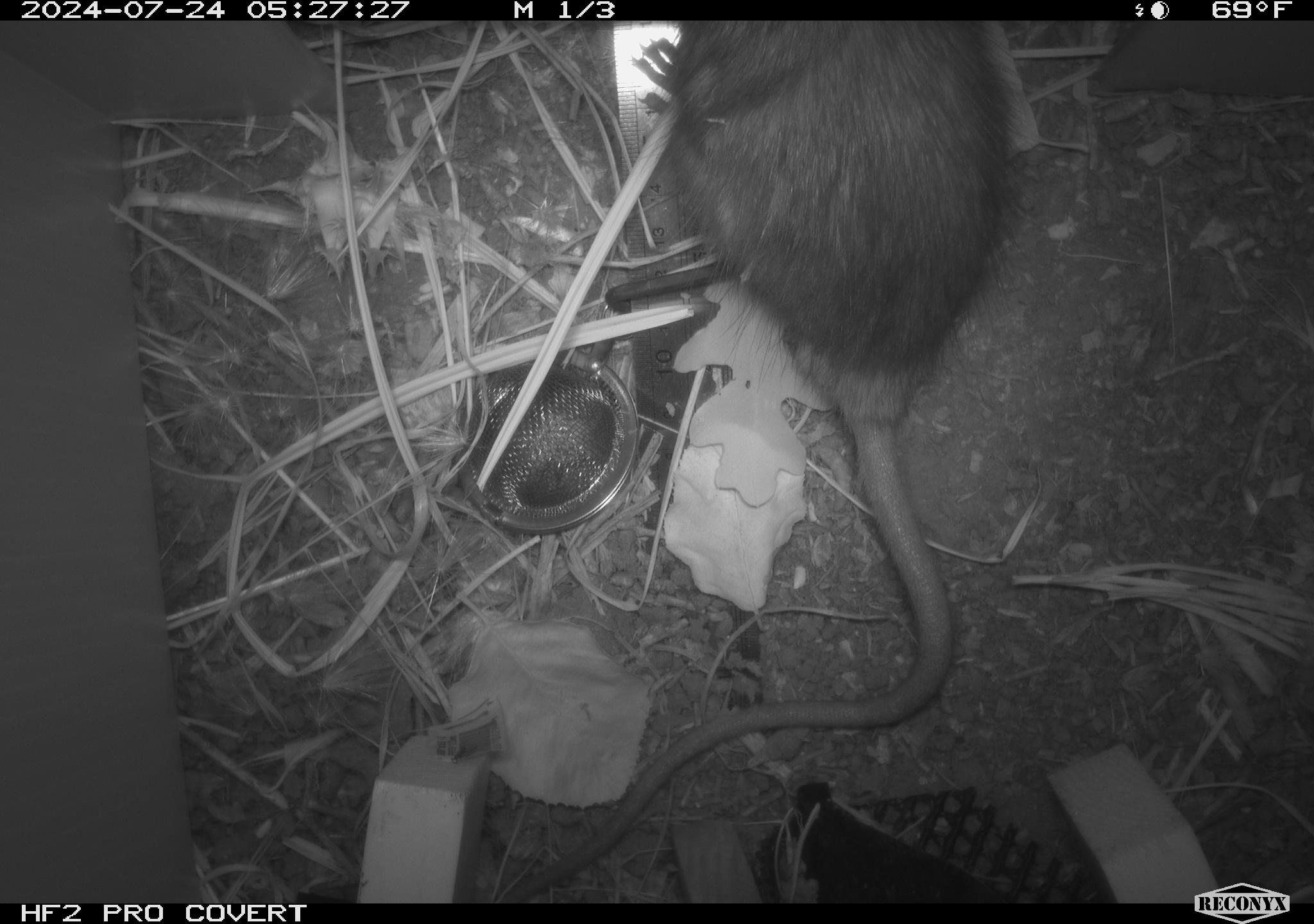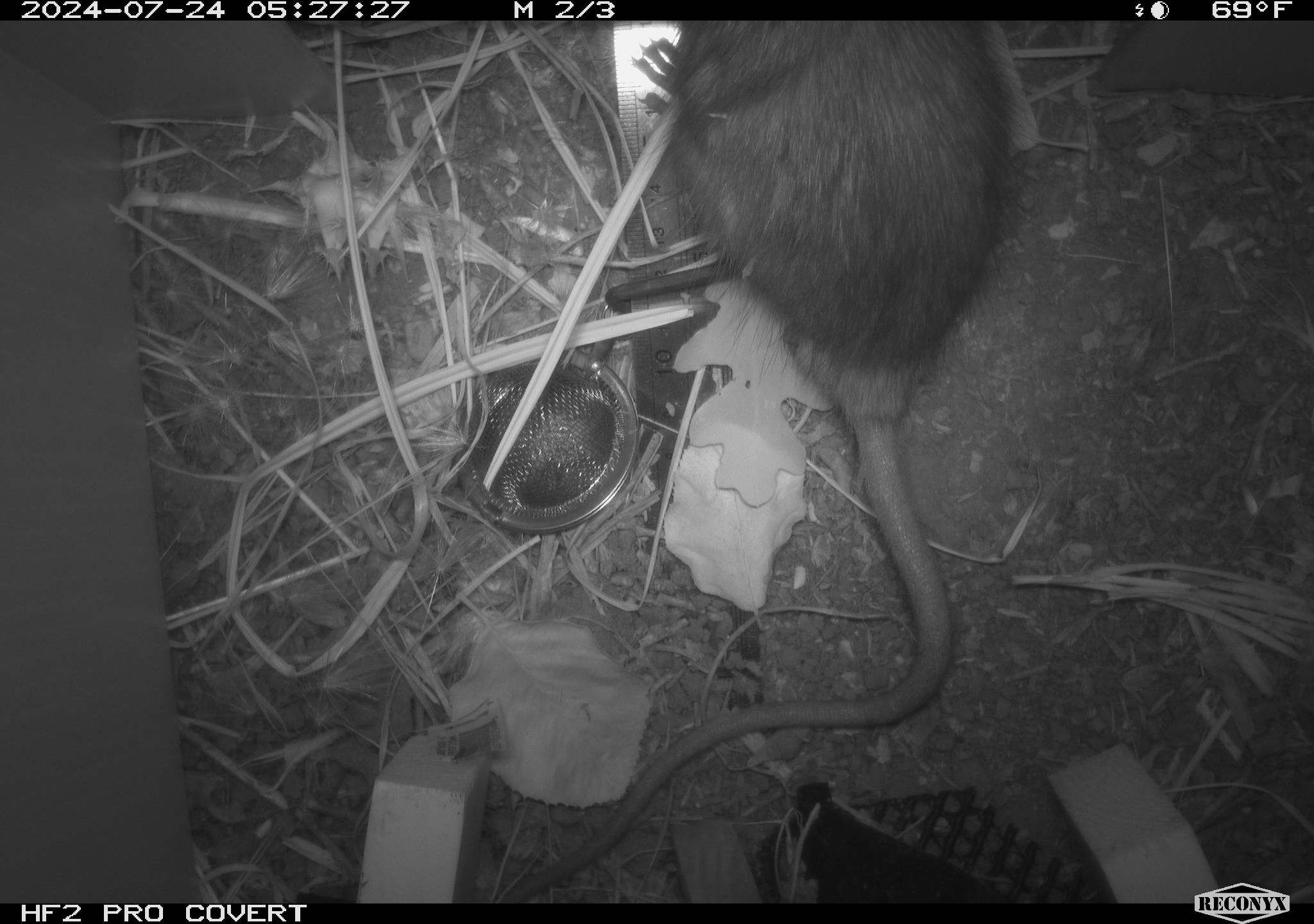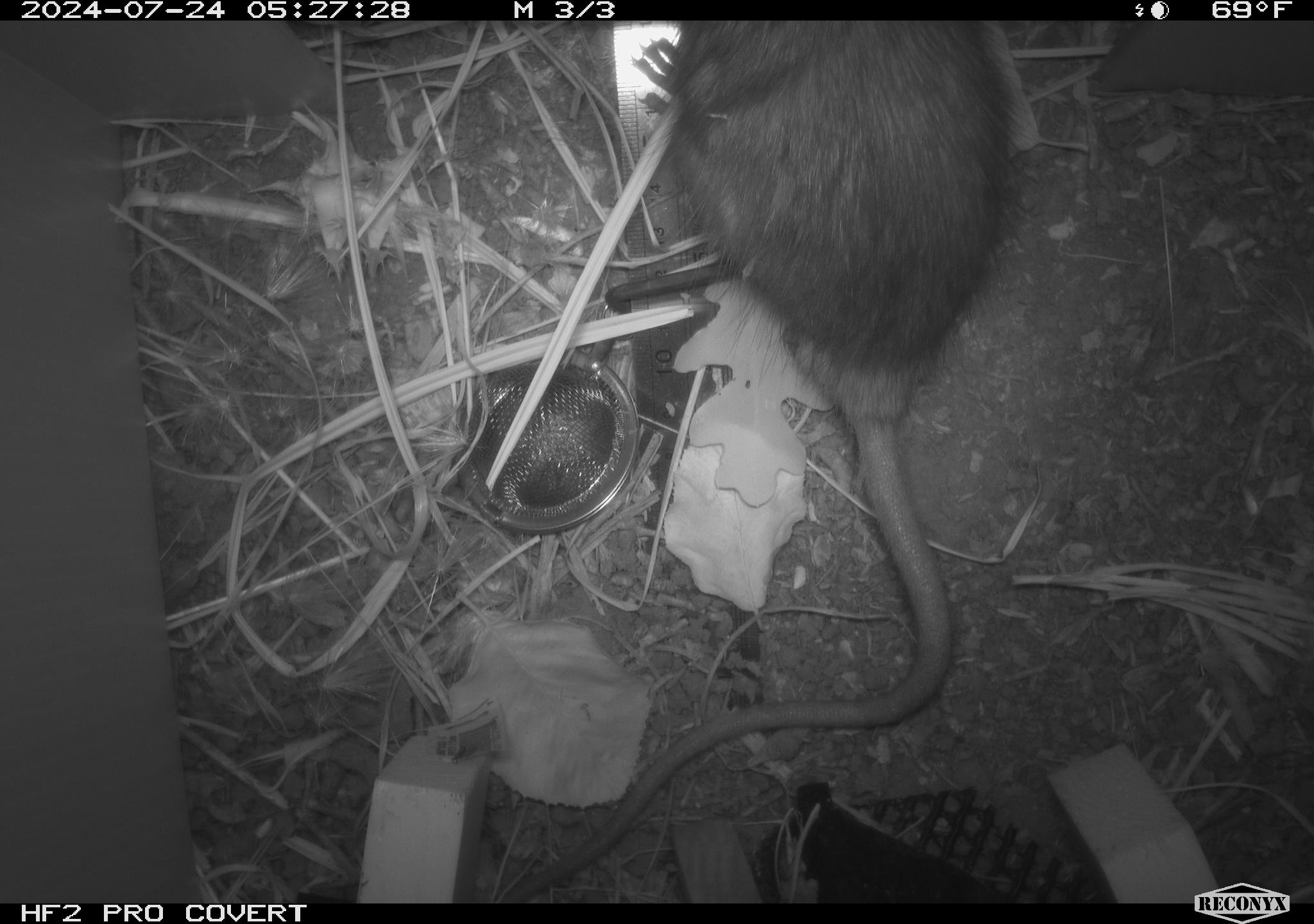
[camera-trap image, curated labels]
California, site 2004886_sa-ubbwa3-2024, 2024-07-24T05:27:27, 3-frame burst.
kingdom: Animalia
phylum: Chordata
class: Mammalia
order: Rodentia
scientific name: Rodentia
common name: woodrat or rat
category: woodrat or rat species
Woodrat or rat species (woodrat or rat) (Rodentia).